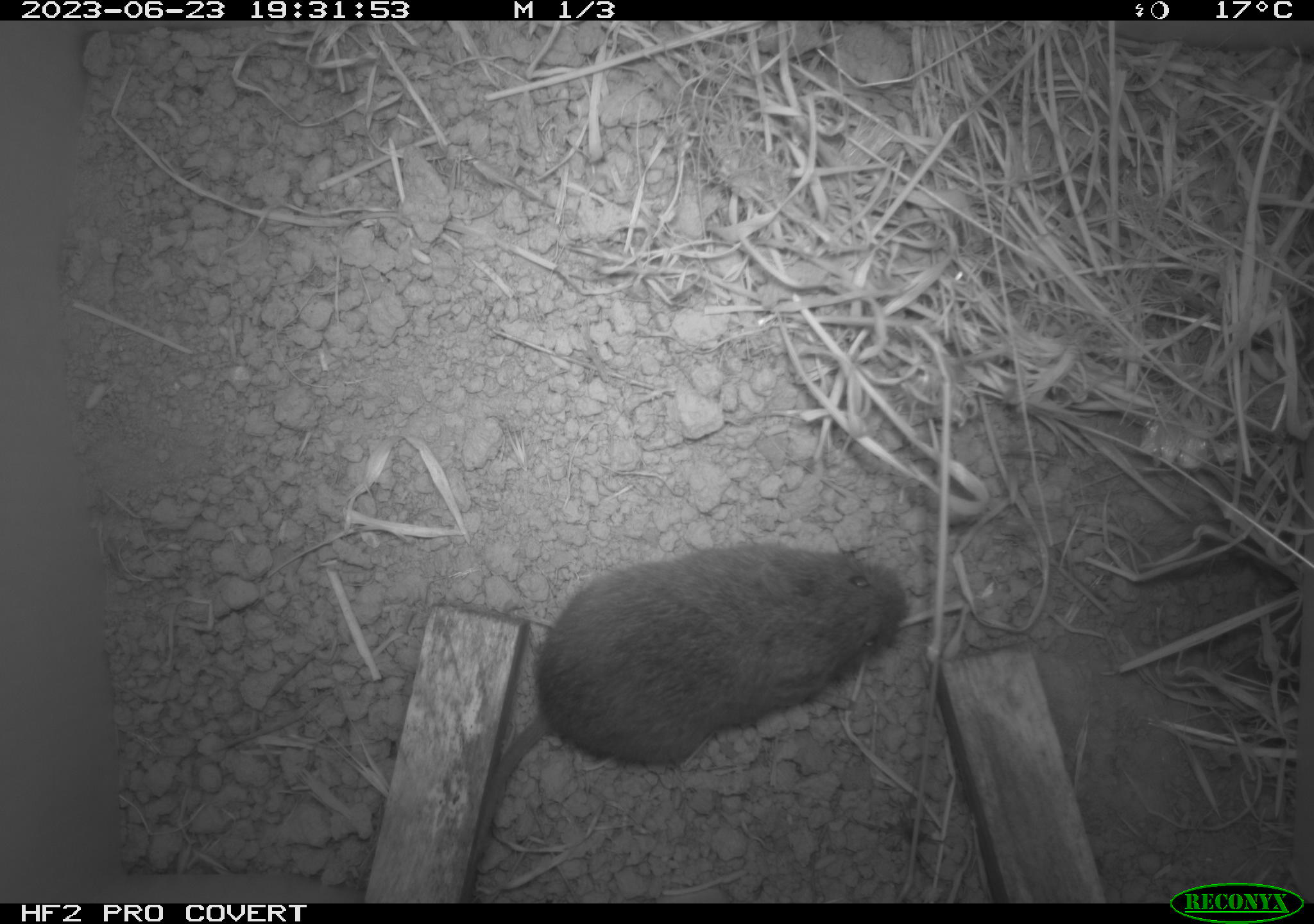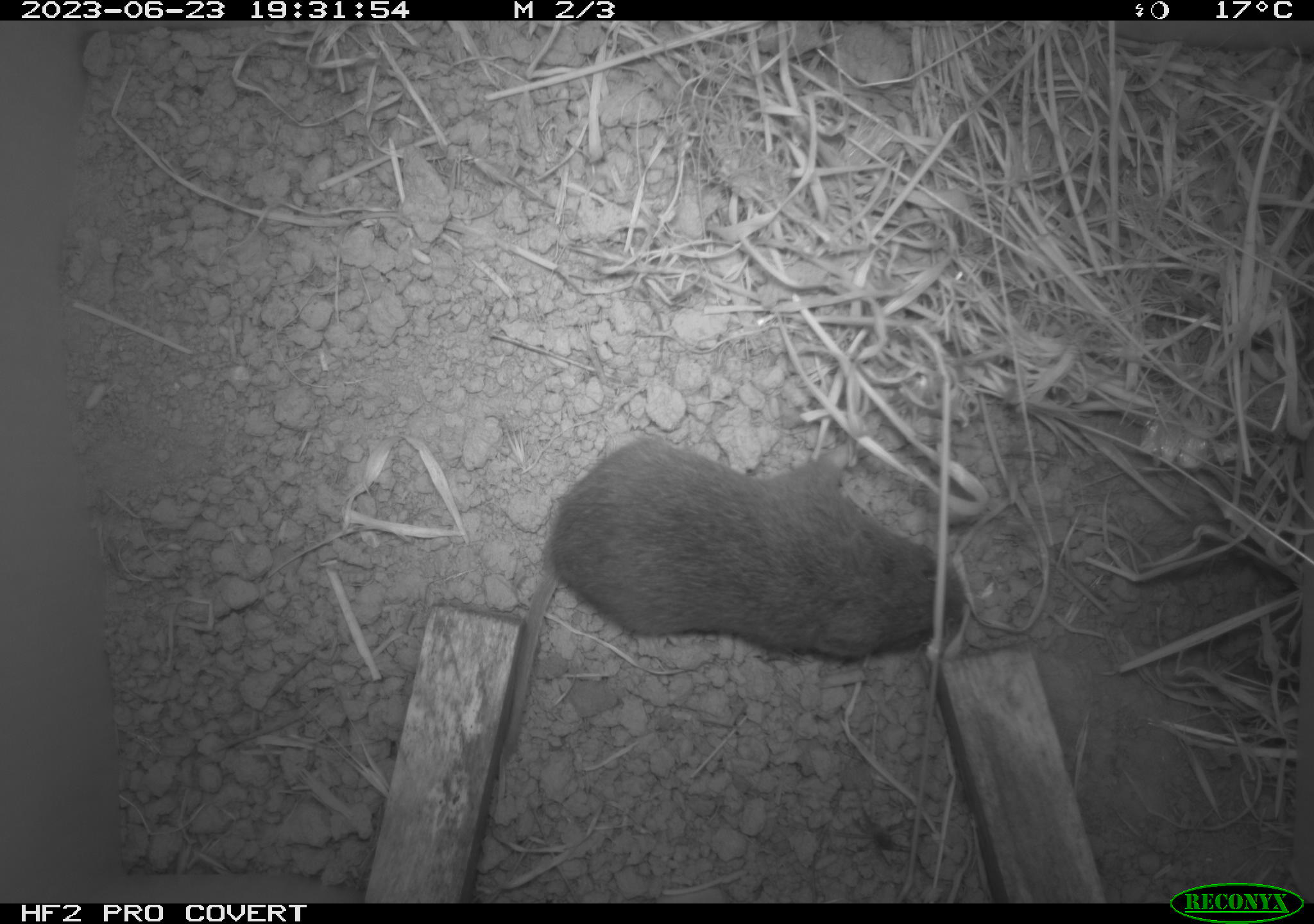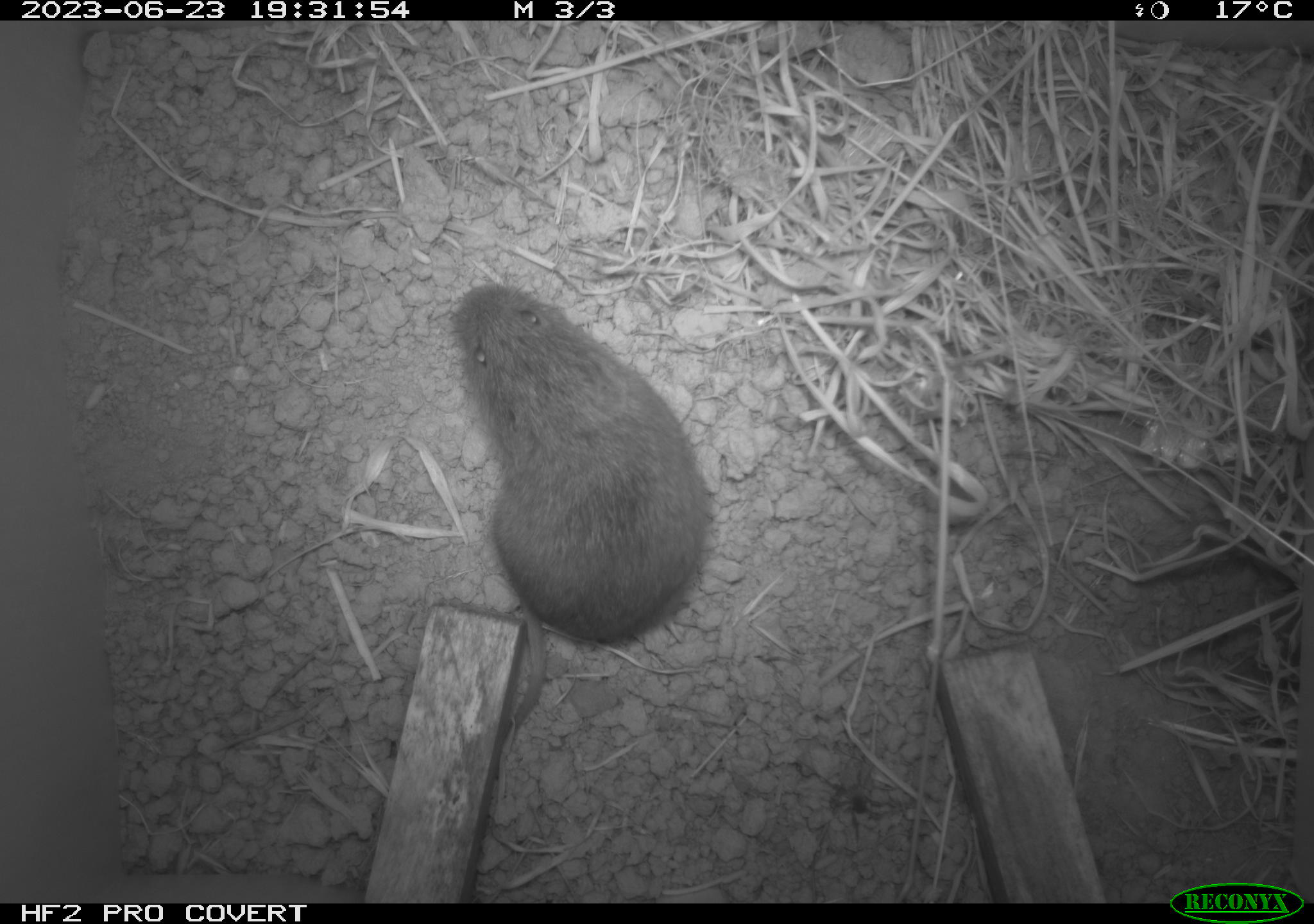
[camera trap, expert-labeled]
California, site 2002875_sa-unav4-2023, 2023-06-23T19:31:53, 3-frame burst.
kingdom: Animalia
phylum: Chordata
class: Mammalia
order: Rodentia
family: Cricetidae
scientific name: Arvicolinae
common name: voles, lemmings, and muskrats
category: arvicolinae subfamily